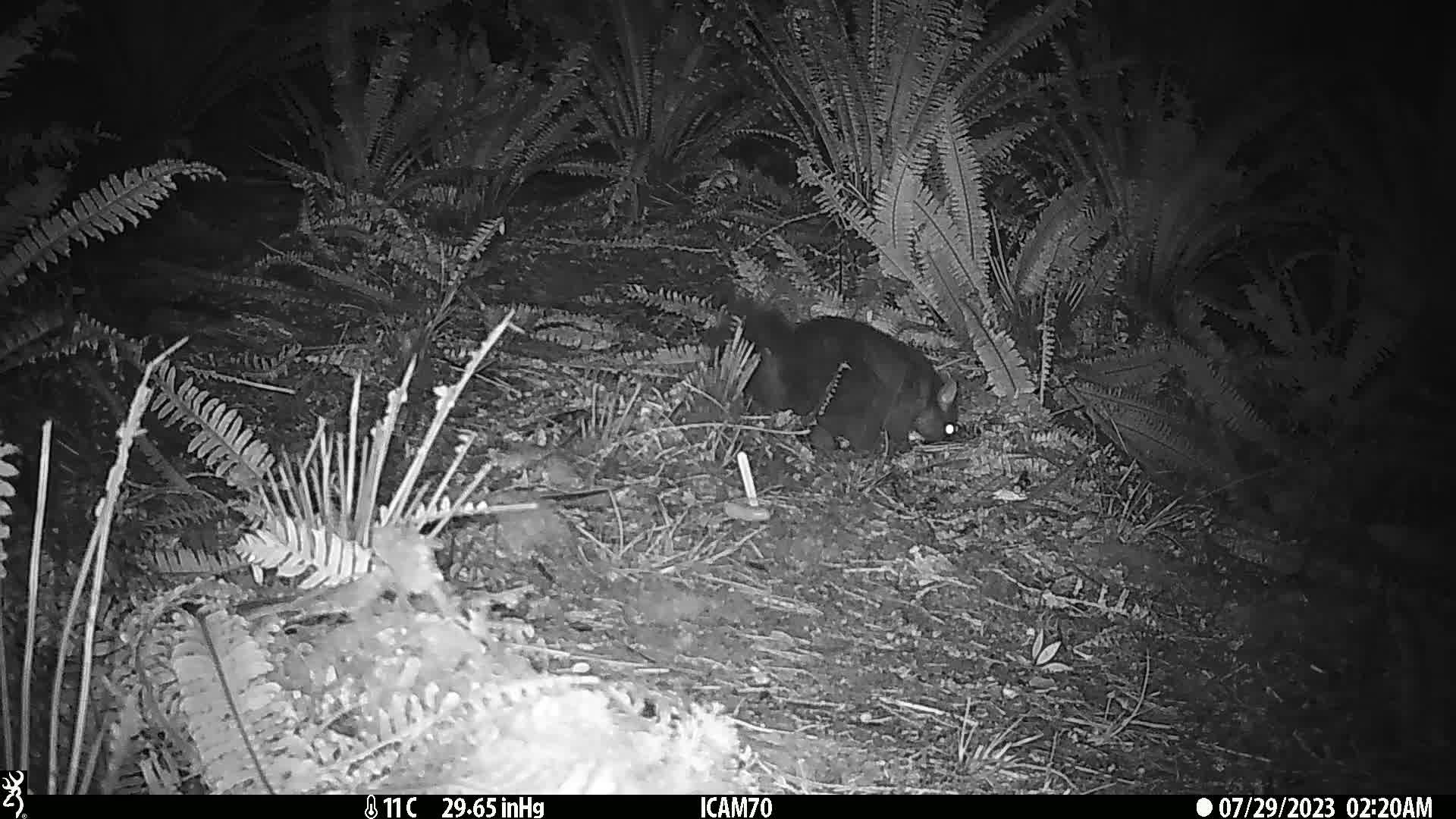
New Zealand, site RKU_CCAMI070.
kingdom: Animalia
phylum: Chordata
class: Mammalia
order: Diprotodontia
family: Phalangeridae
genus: Trichosurus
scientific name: Trichosurus vulpecula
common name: common brushtail possum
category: possum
Possum (common brushtail possum) (Trichosurus vulpecula).